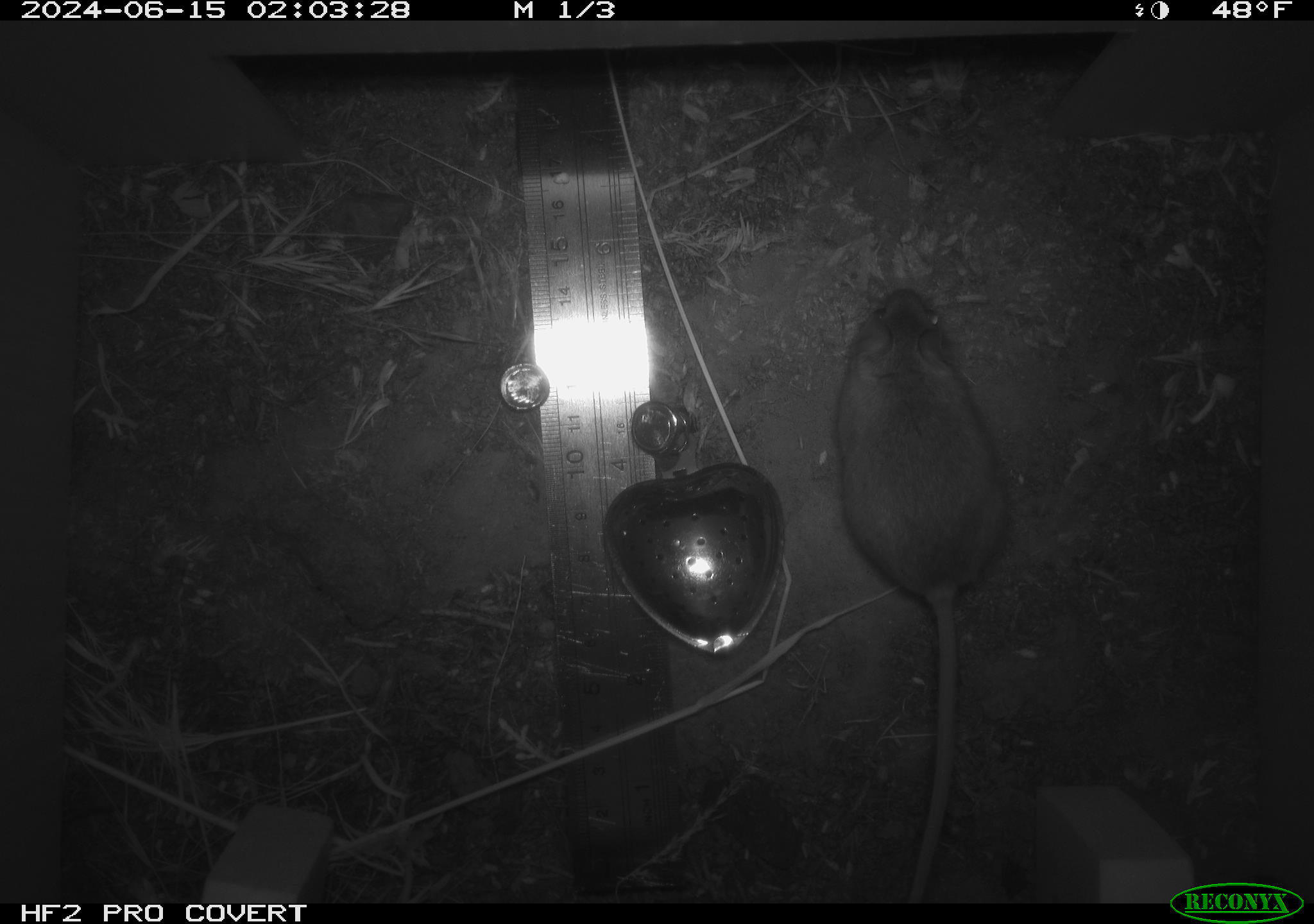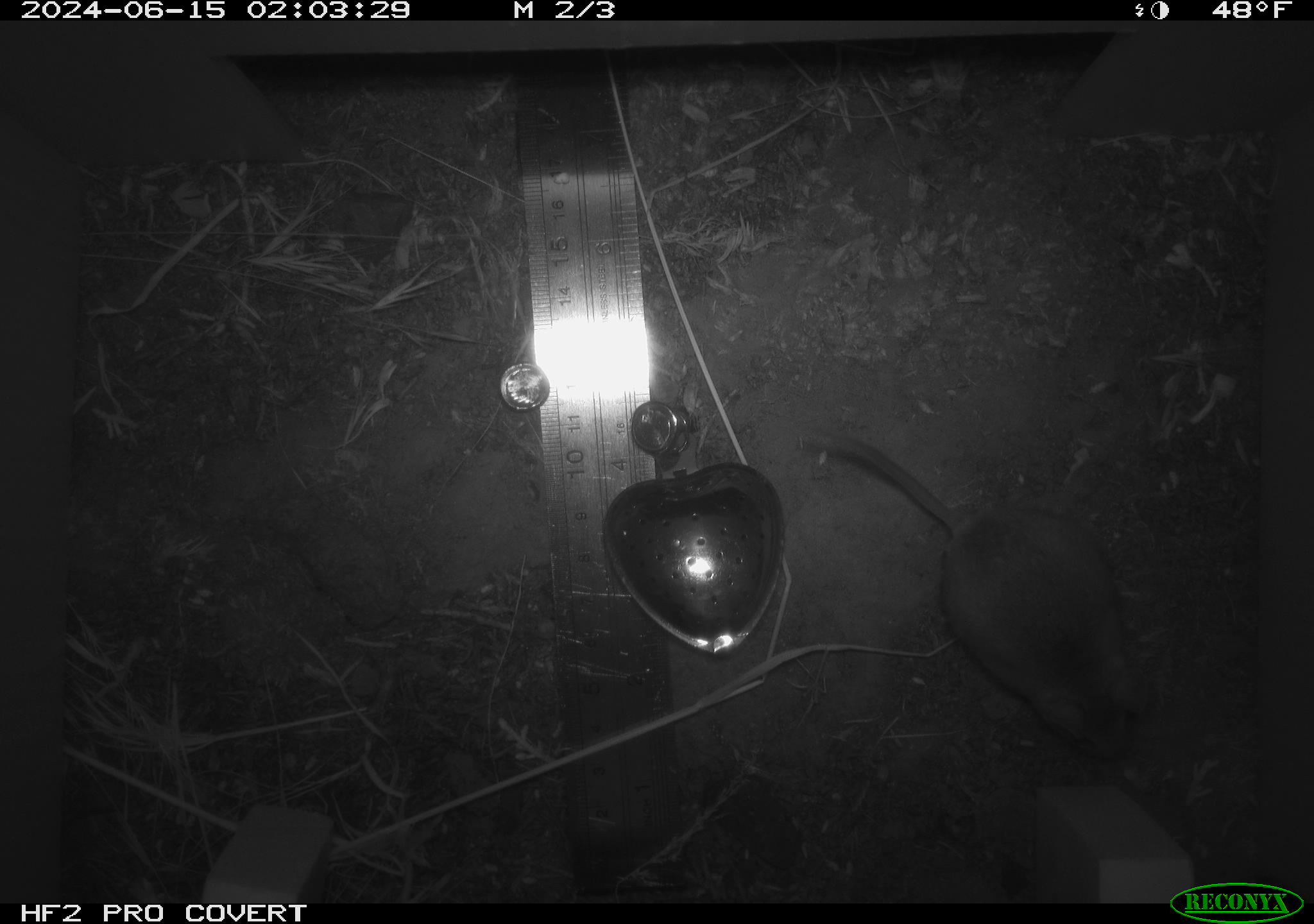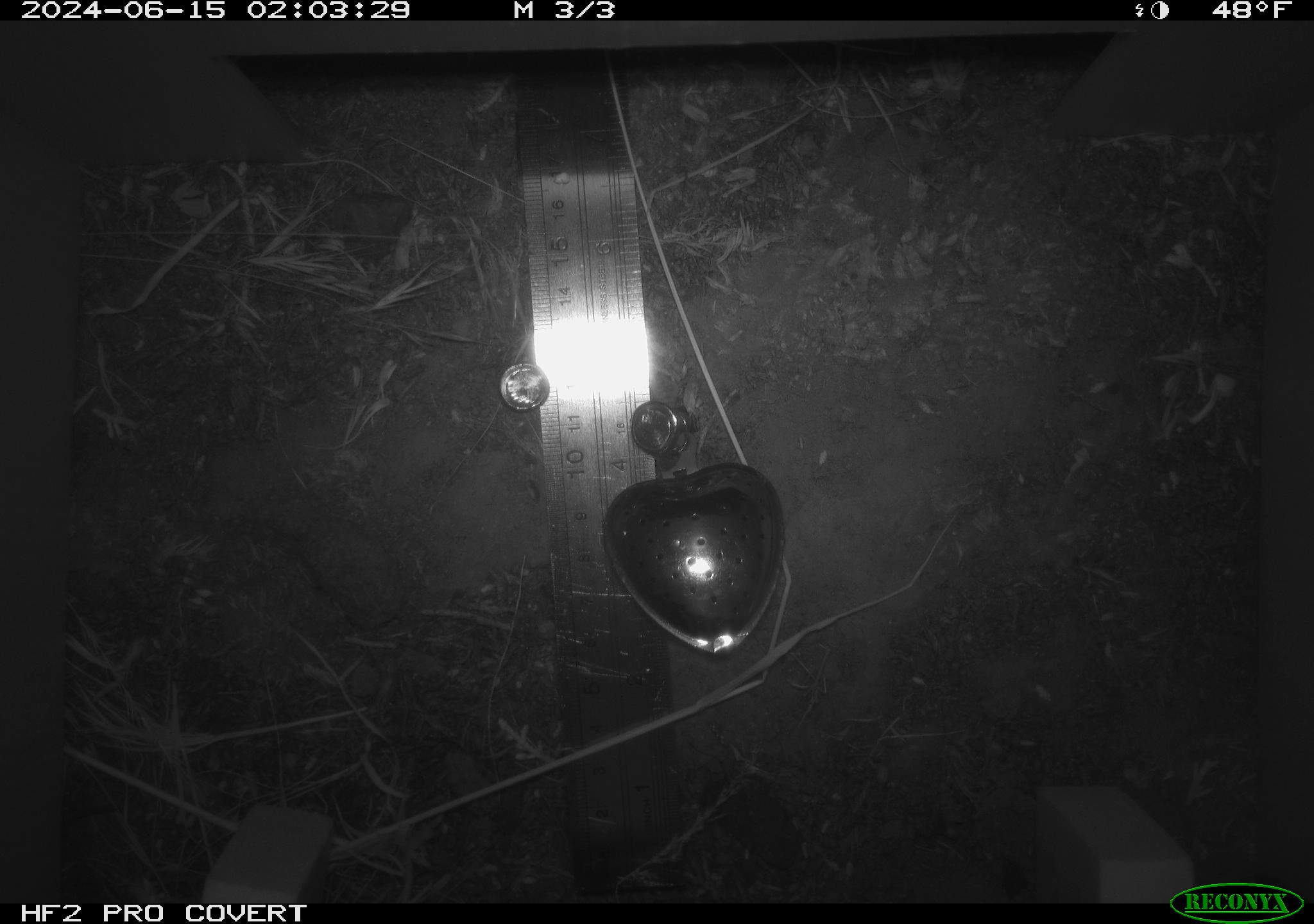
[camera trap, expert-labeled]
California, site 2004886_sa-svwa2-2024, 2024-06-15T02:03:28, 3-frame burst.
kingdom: Animalia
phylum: Chordata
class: Mammalia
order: Rodentia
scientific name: Rodentia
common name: mouse species